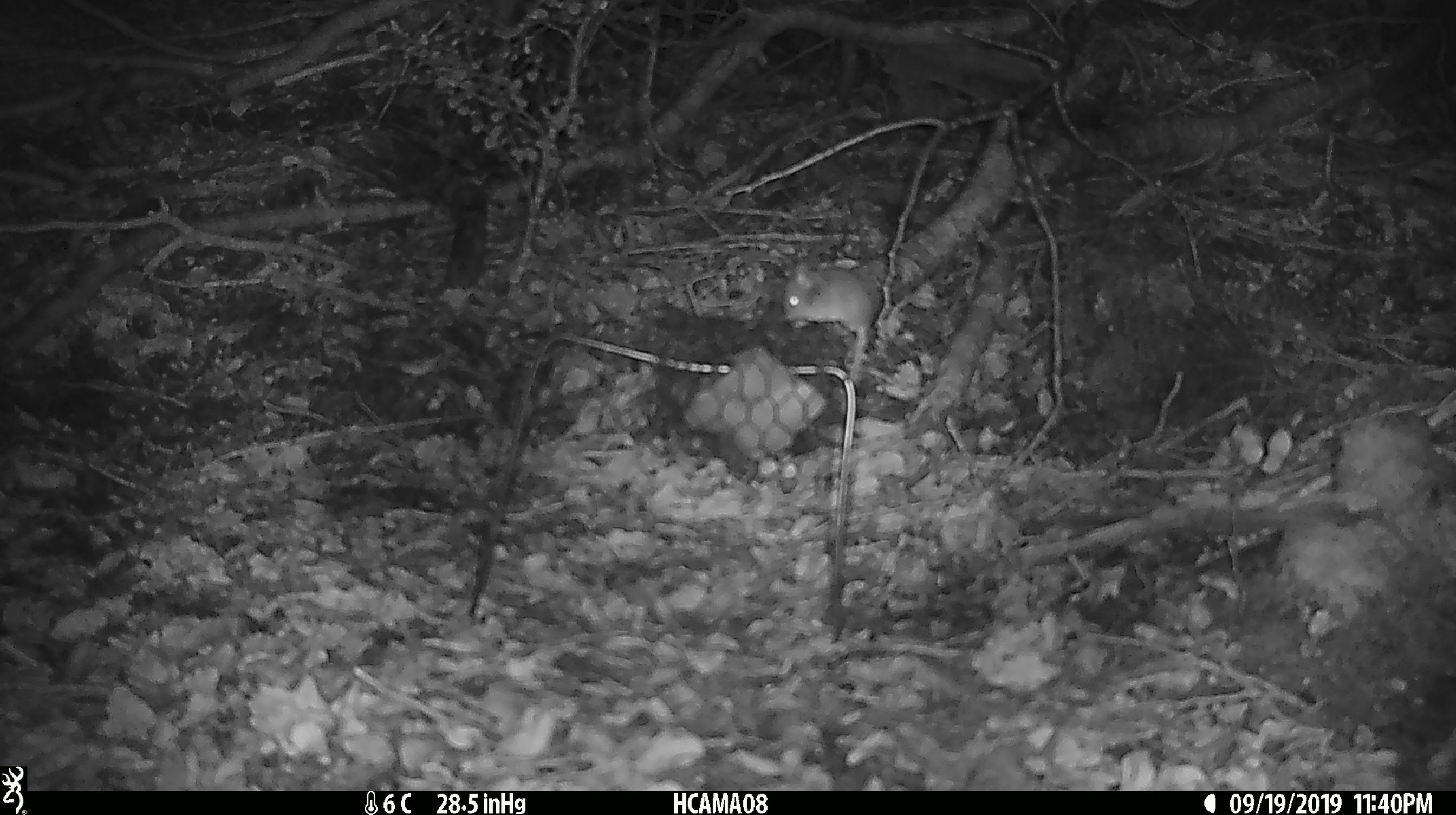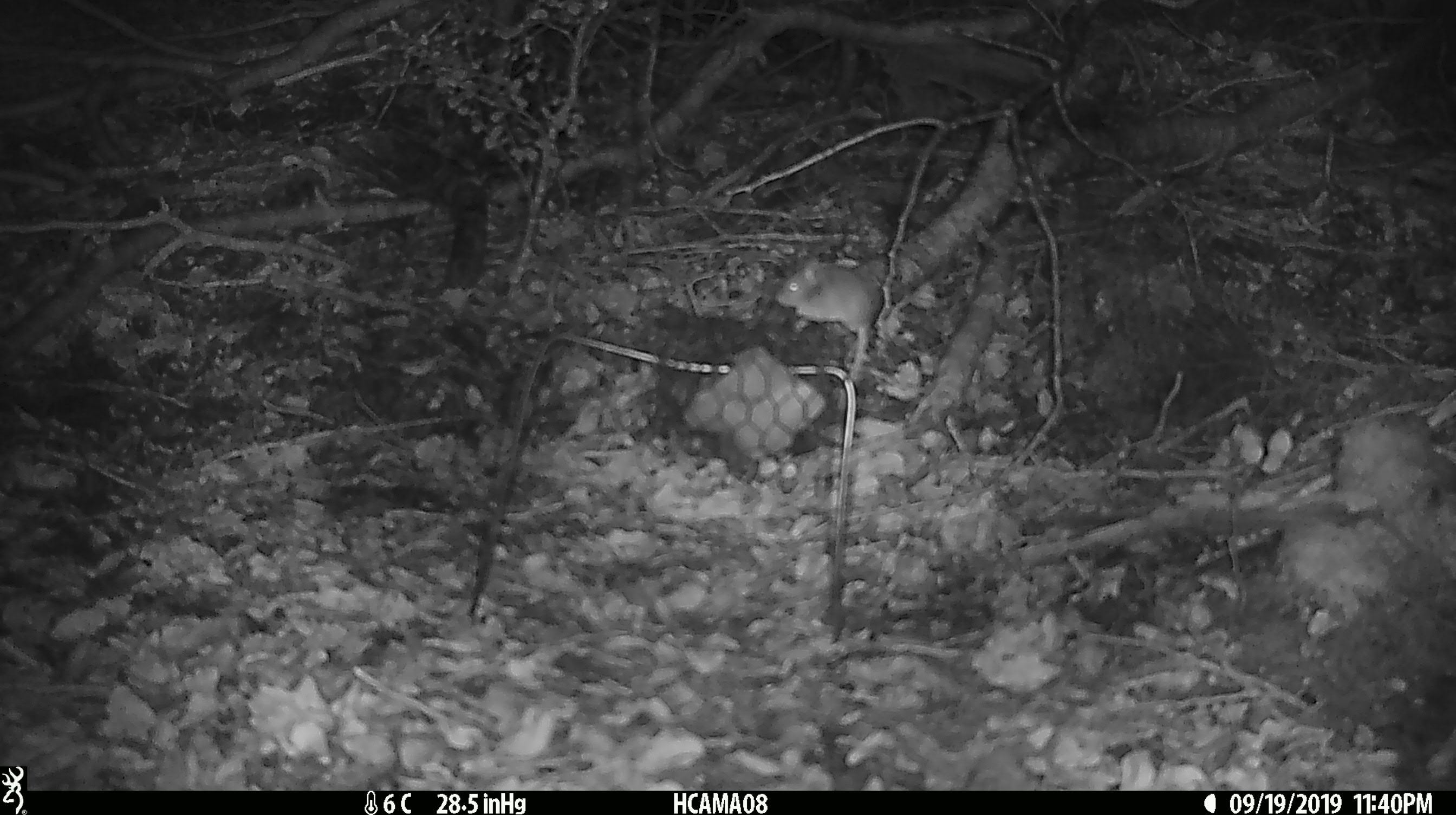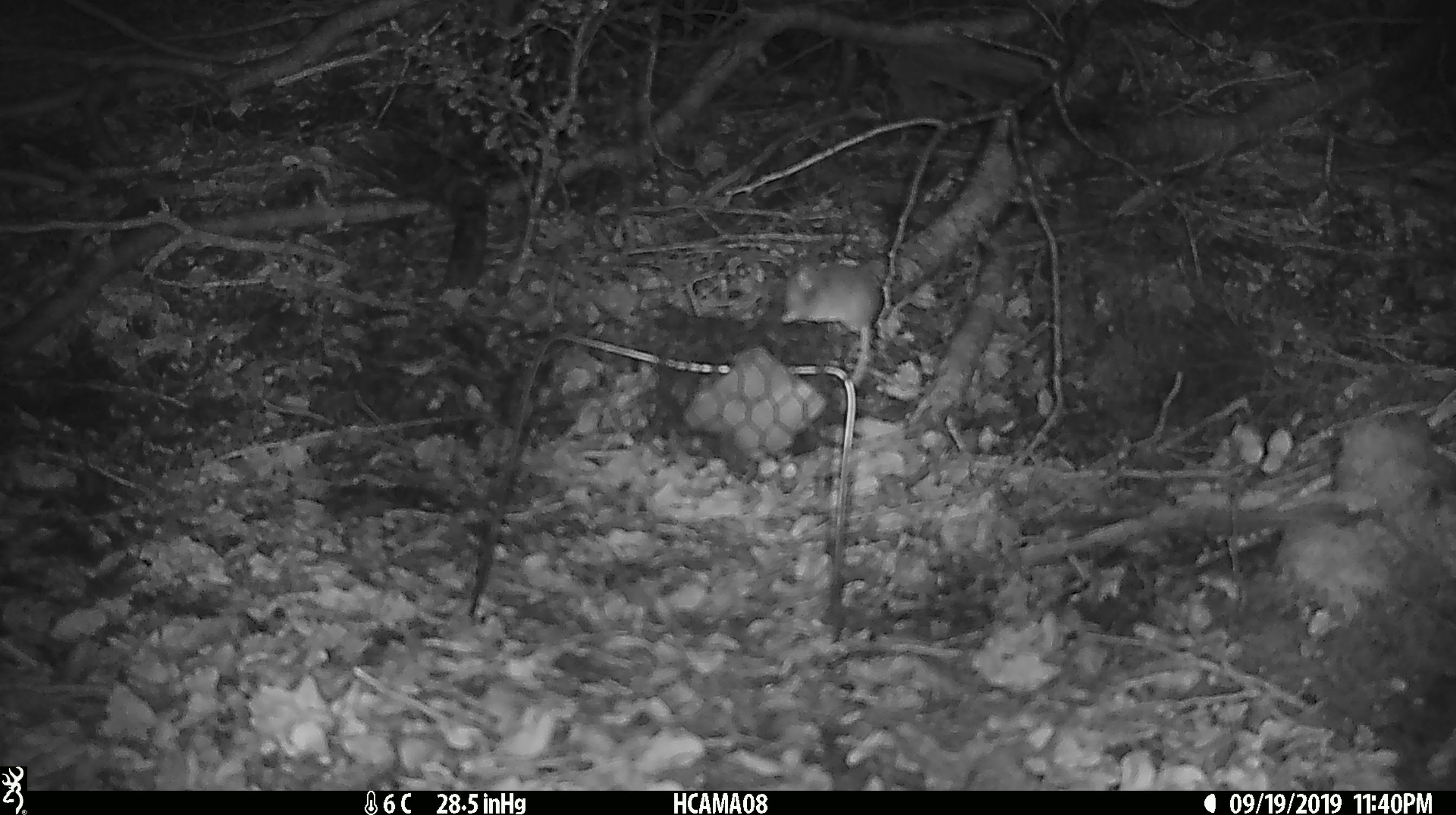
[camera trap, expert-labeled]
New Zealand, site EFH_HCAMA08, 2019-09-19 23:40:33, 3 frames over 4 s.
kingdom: Animalia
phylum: Chordata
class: Mammalia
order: Rodentia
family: Muridae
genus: Mus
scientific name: Mus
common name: mouse